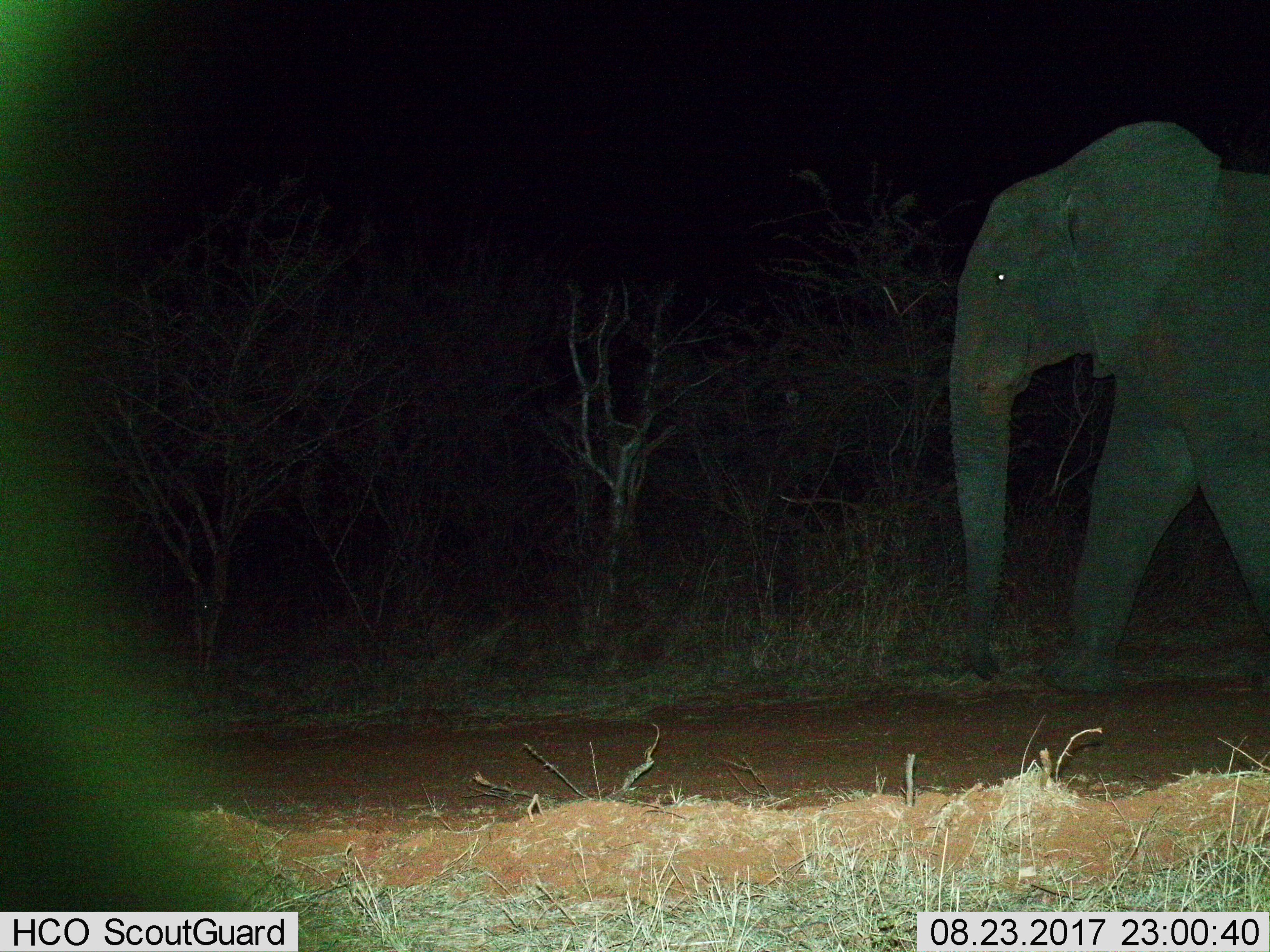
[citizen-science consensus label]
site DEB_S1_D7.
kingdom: Animalia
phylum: Chordata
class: Mammalia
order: Proboscidea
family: Elephantidae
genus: Loxodonta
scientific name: Loxodonta africana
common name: african bush elephant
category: elephant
Elephant (african bush elephant) (Loxodonta africana), count 1. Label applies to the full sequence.